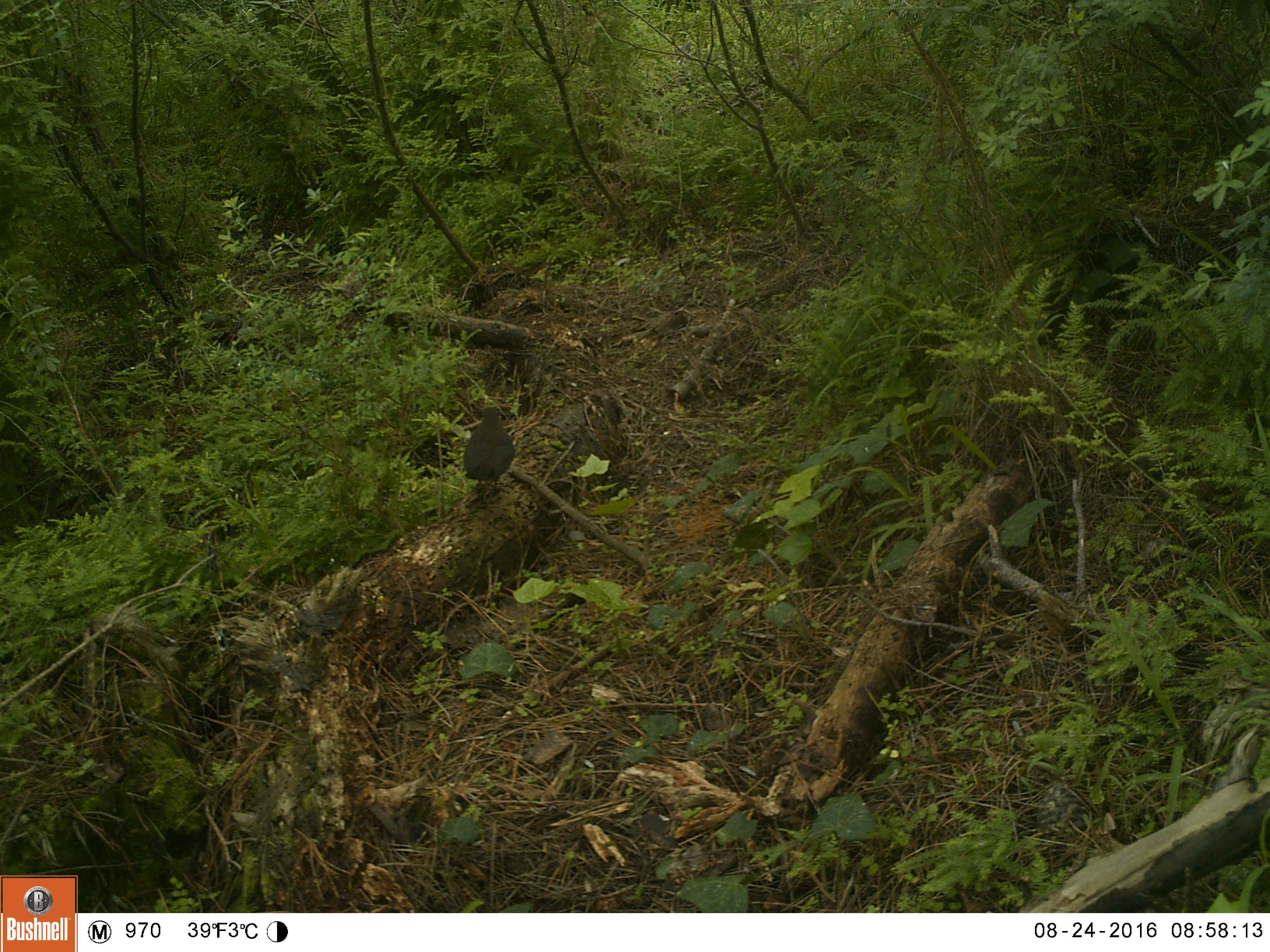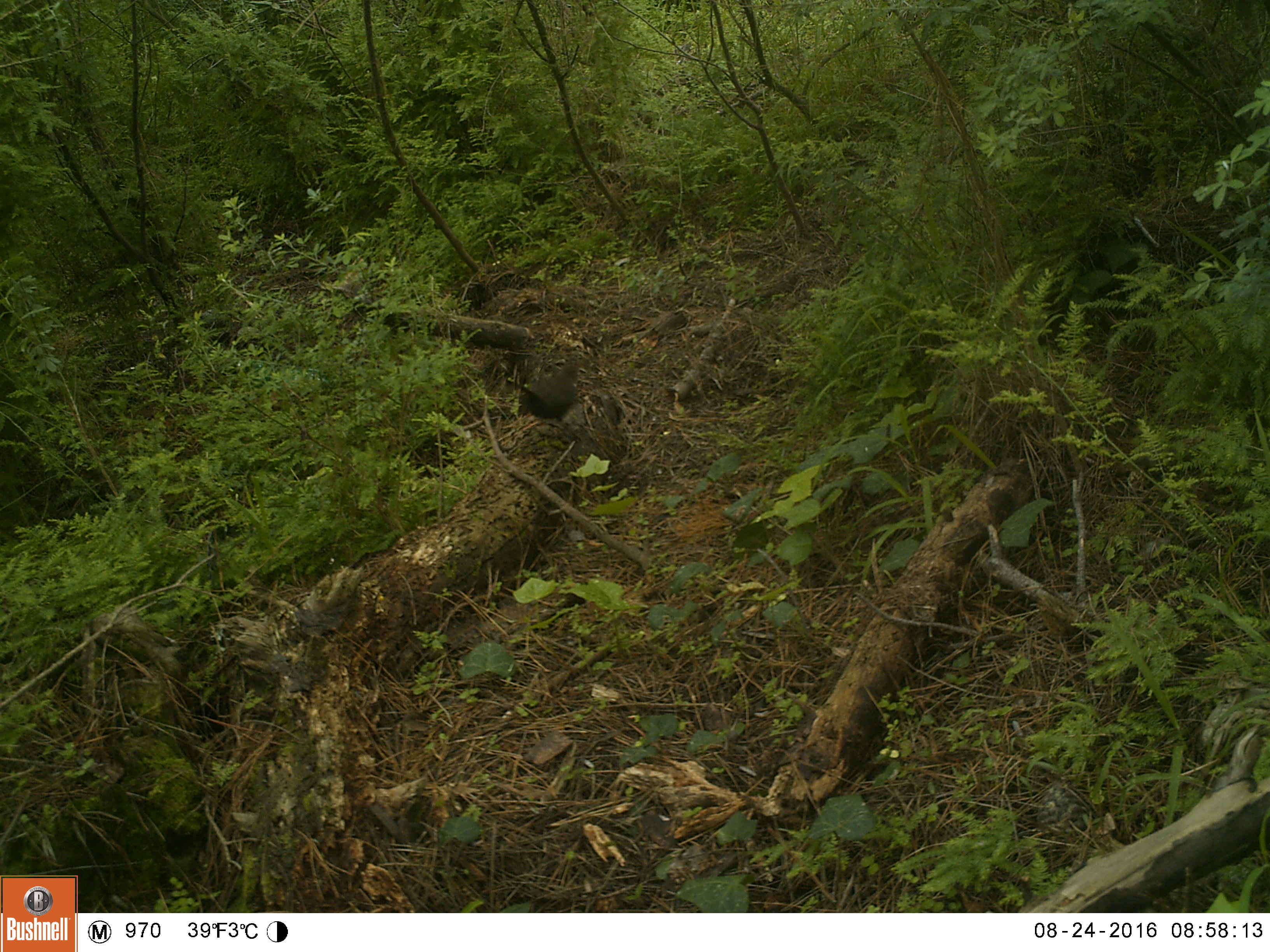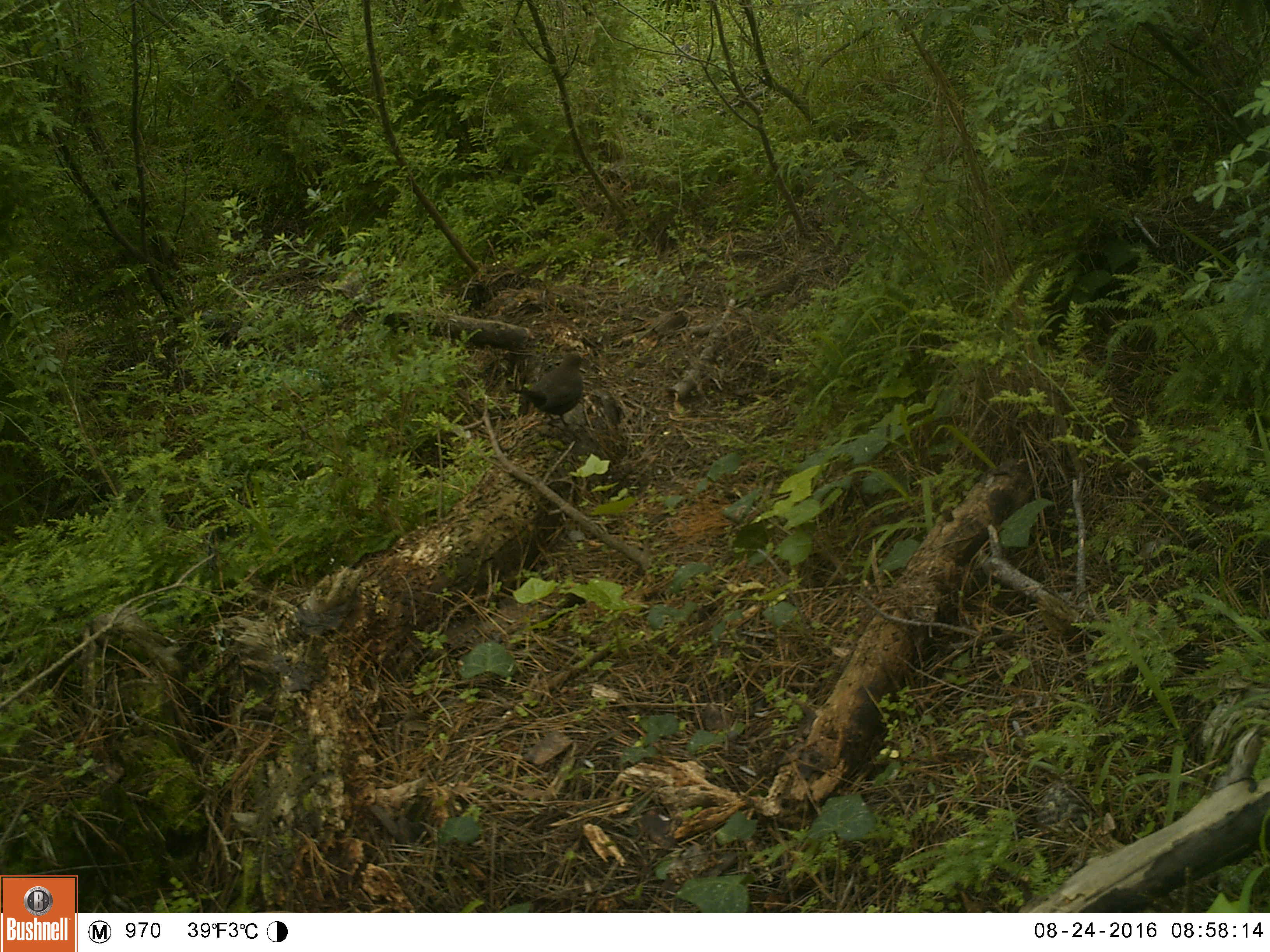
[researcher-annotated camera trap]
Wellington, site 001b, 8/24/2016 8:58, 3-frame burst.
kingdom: Animalia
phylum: Chordata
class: Aves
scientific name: Aves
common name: bird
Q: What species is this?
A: Bird (Aves).